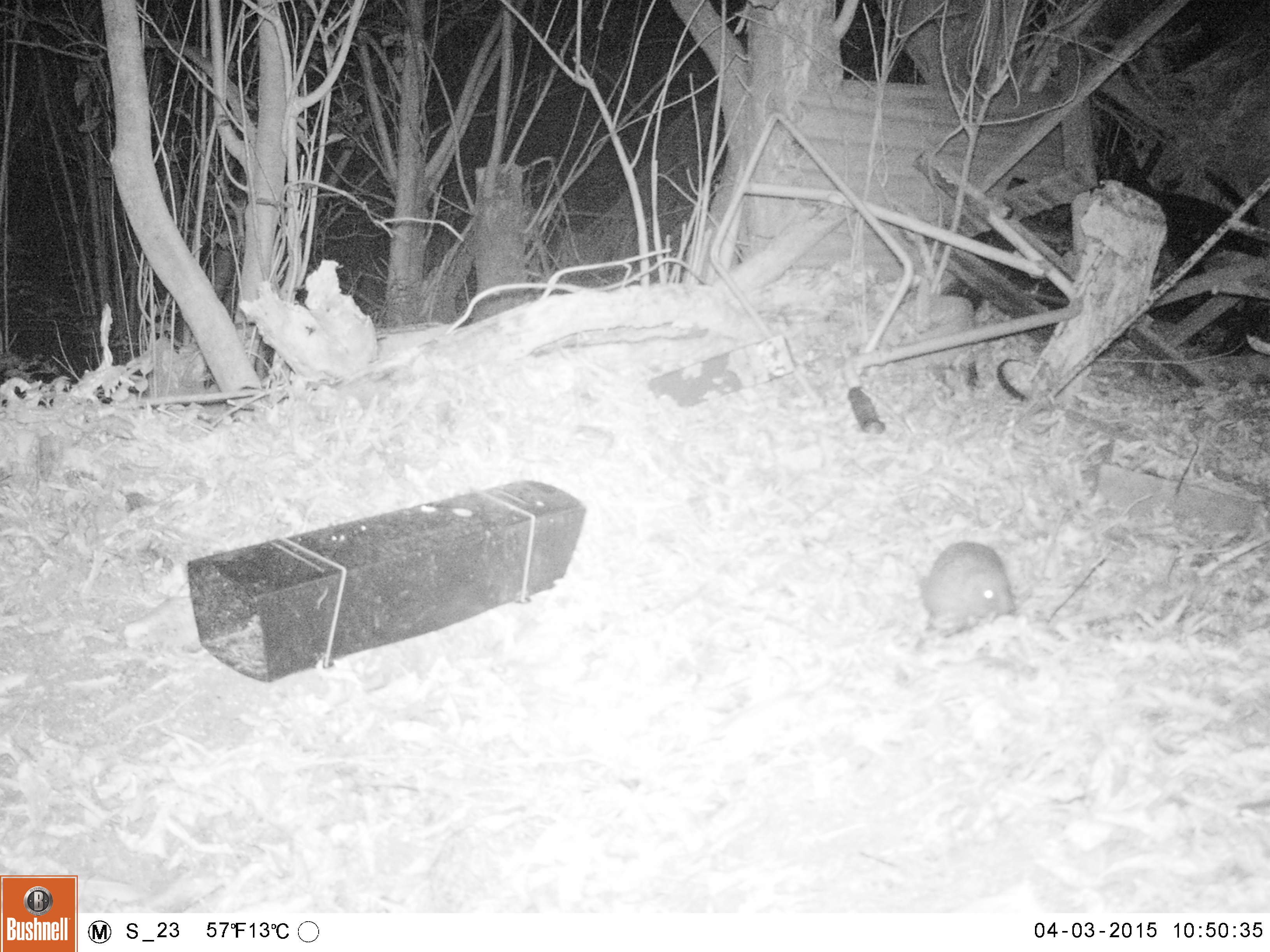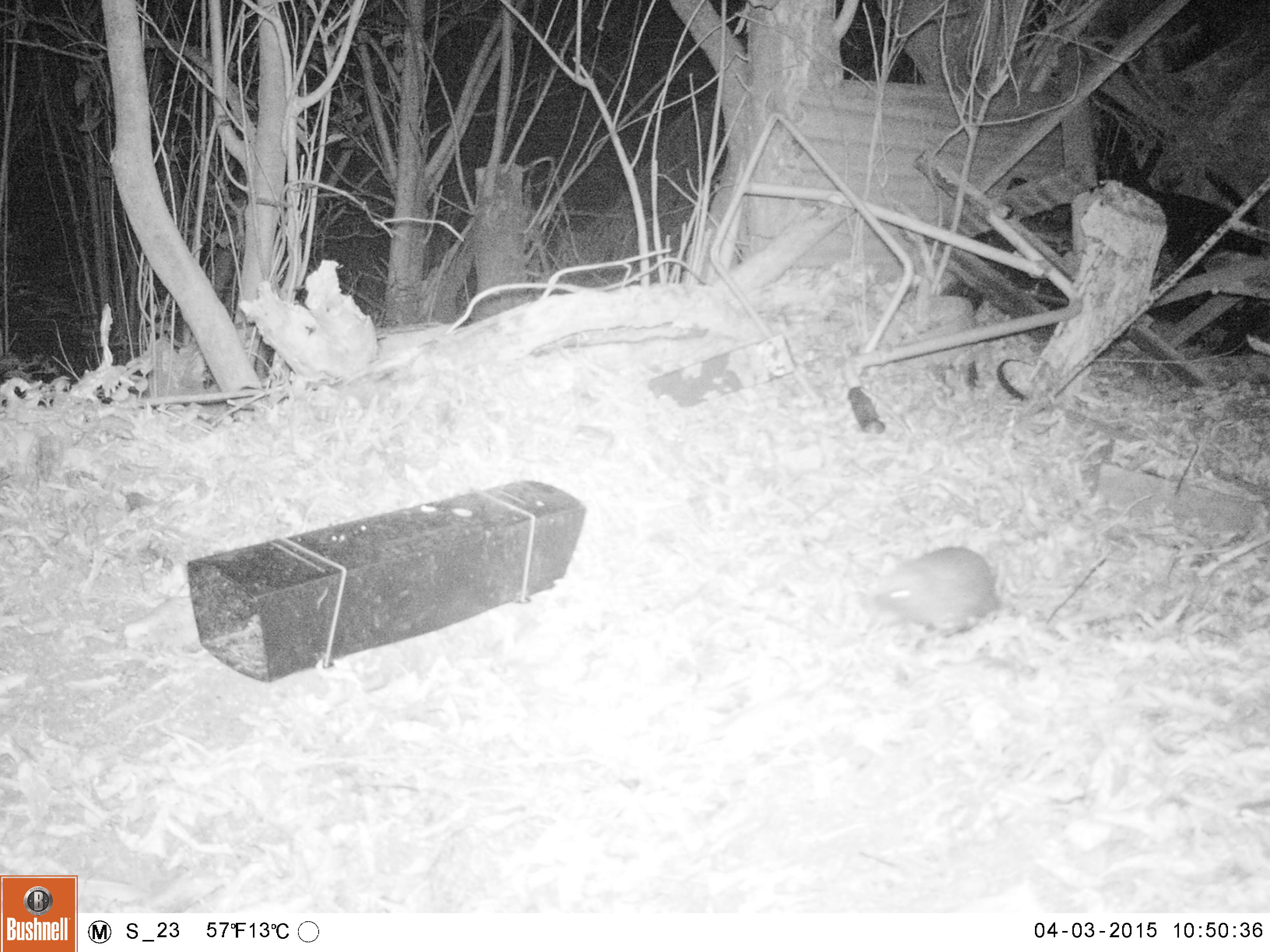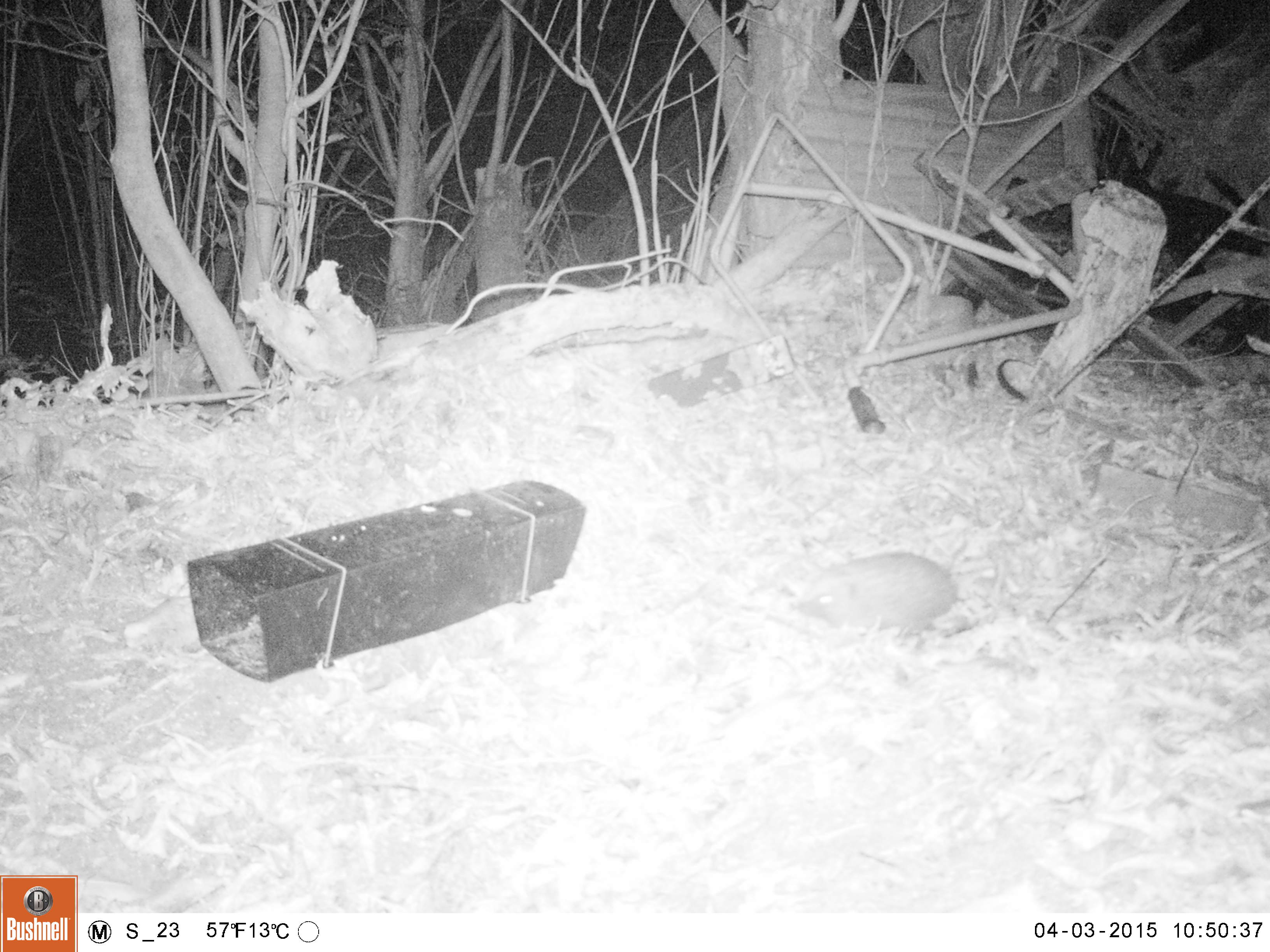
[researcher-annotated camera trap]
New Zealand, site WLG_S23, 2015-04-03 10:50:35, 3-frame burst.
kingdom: Animalia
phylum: Chordata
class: Mammalia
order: Eulipotyphla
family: Erinaceidae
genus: Erinaceus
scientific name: Erinaceus europaeus europaeus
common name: european hedgehog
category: hedgehog